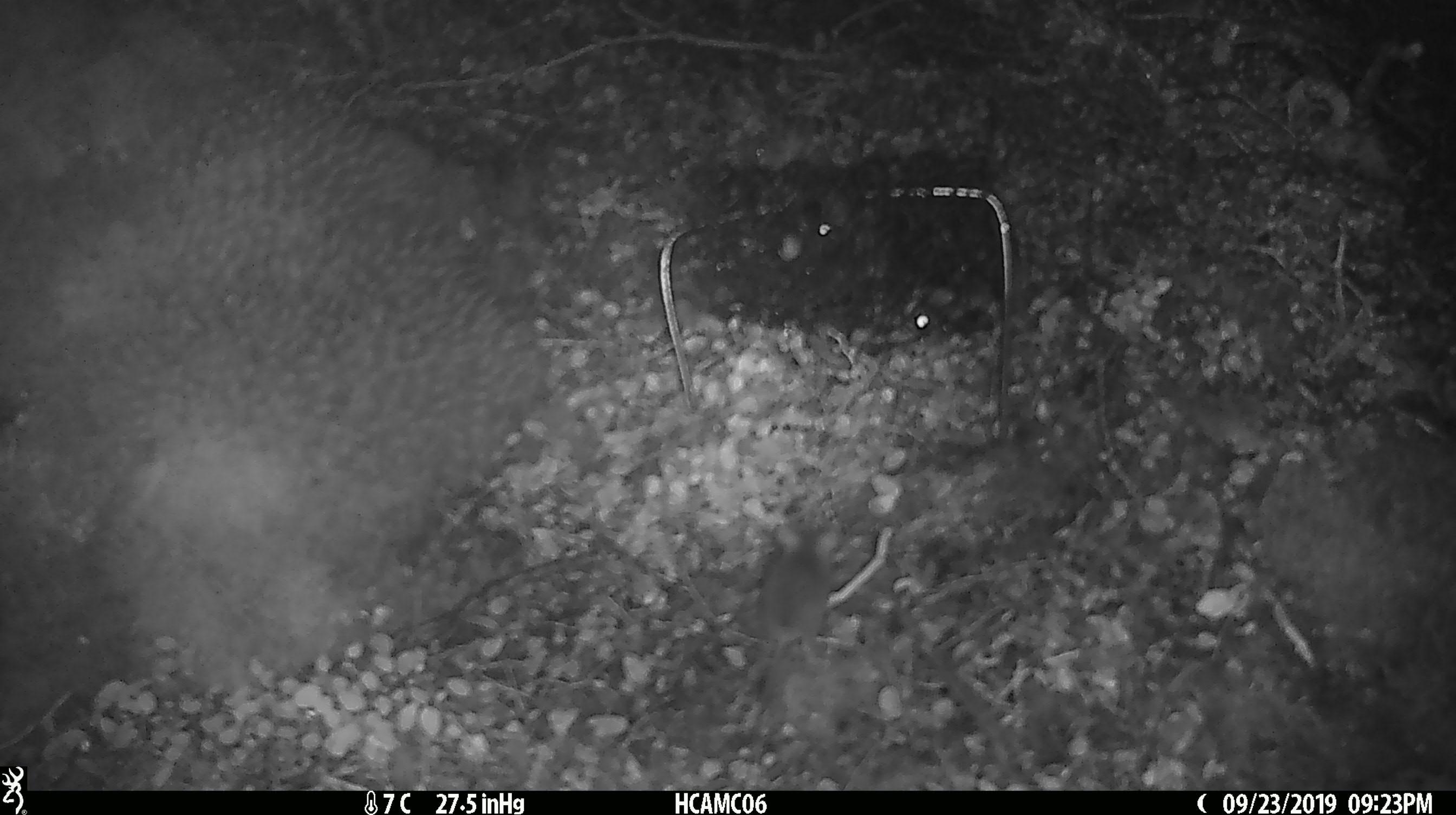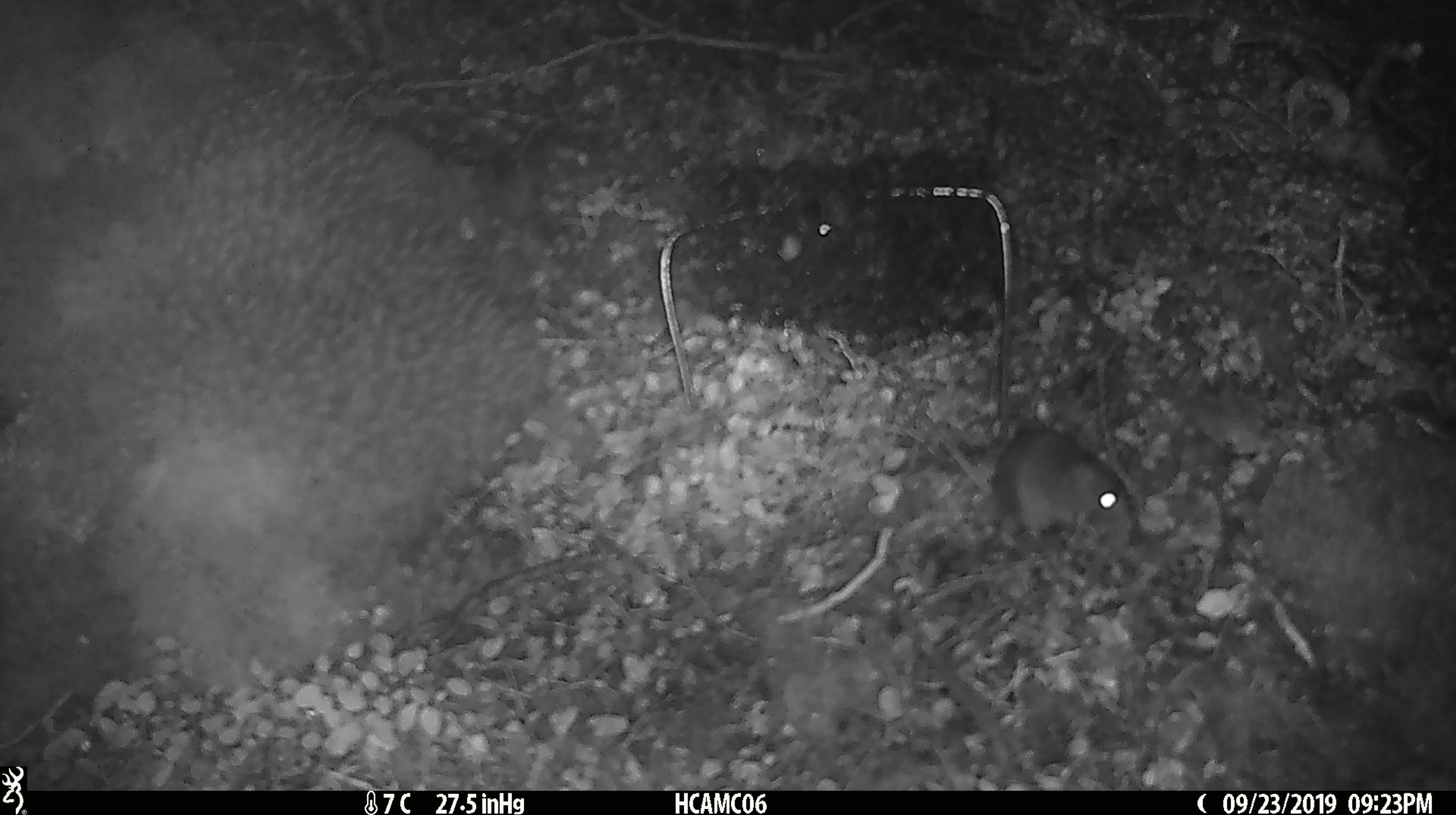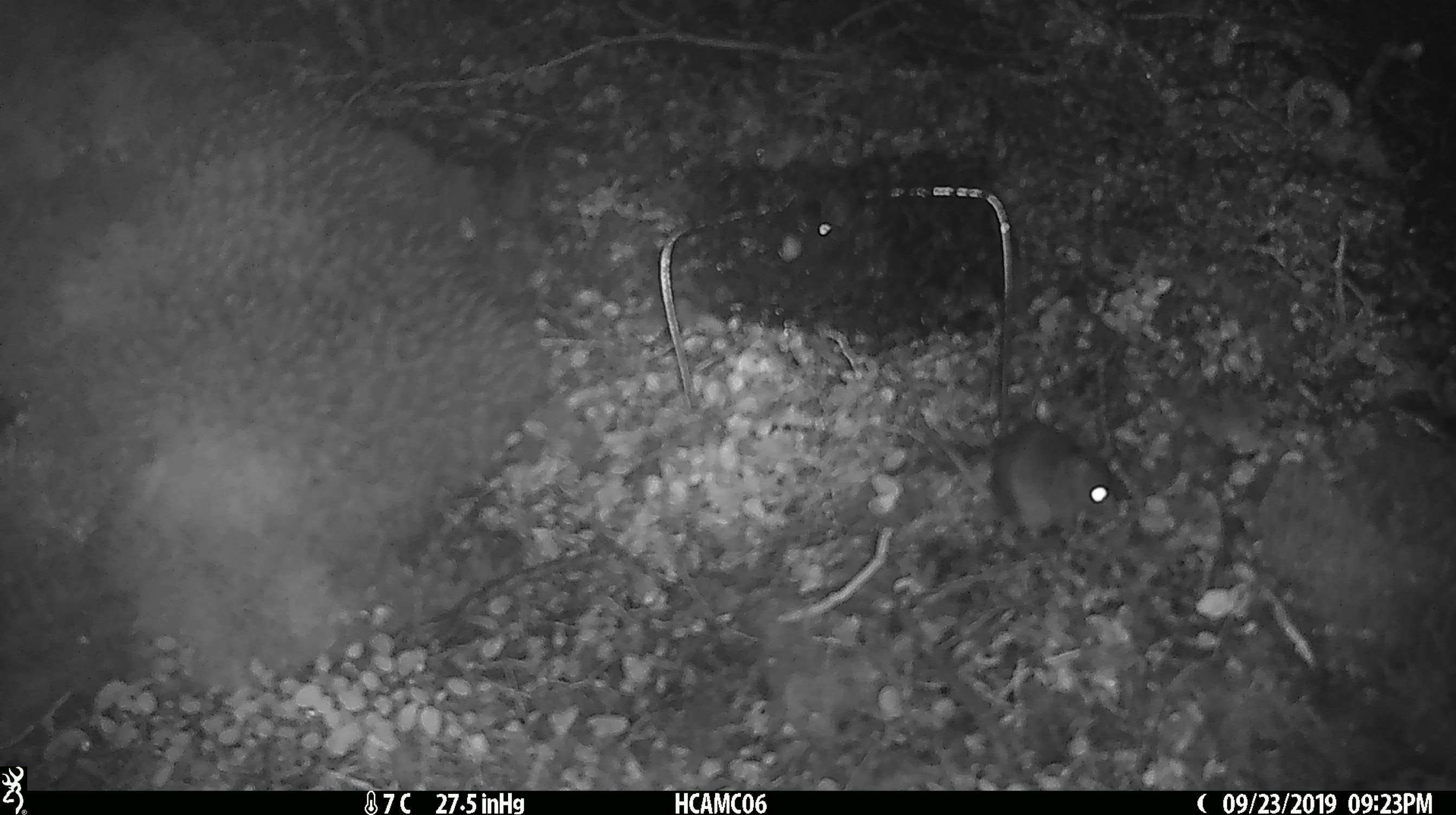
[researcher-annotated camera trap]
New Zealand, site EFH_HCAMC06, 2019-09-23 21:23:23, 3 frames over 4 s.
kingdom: Animalia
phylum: Chordata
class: Mammalia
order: Rodentia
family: Muridae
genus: Mus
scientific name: Mus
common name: mouse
Mouse (Mus).